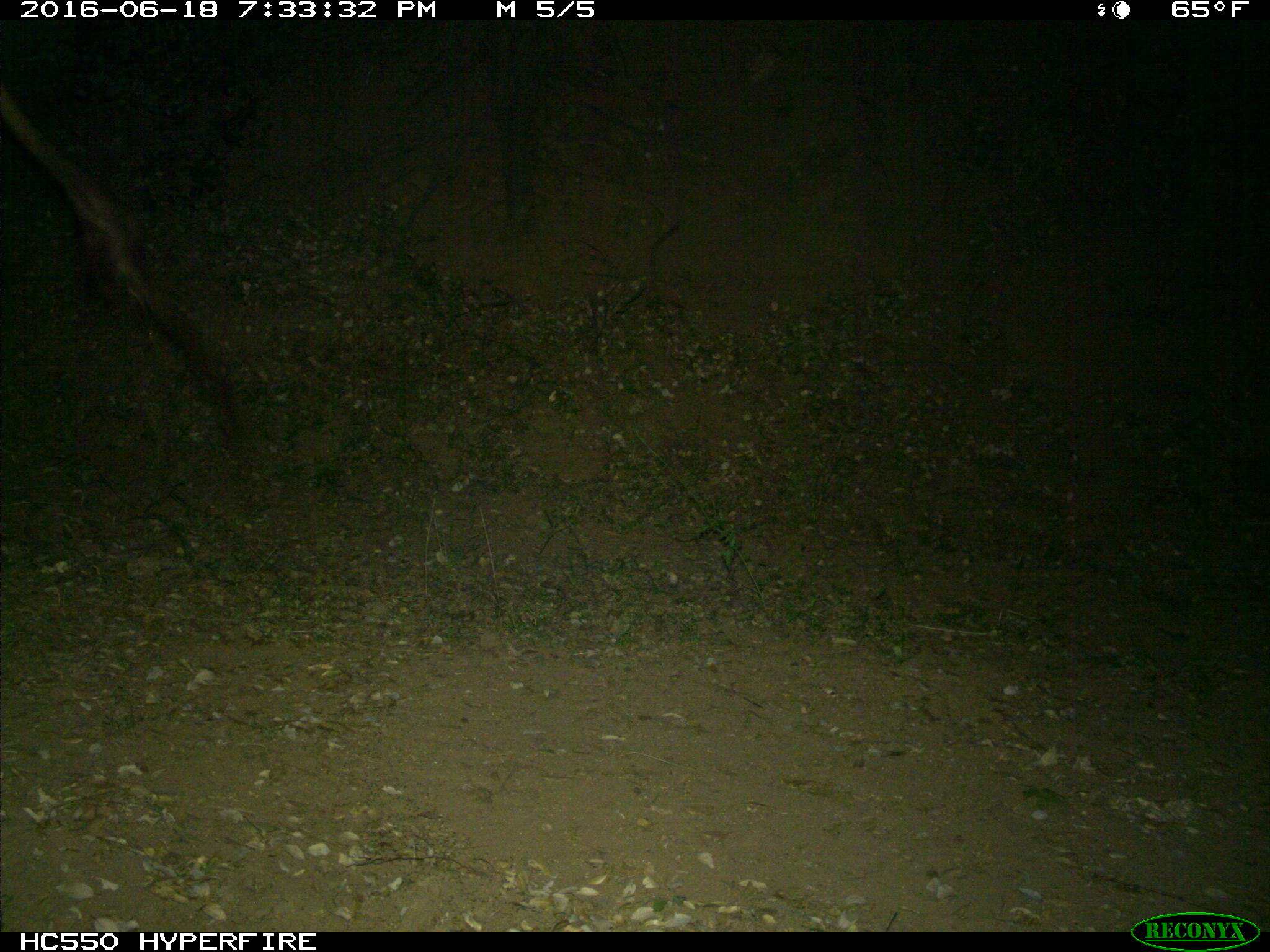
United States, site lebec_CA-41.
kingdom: Animalia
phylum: Chordata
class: Mammalia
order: Artiodactyla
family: Bovidae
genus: Bos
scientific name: Bos taurus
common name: domestic cow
Bos taurus (domestic cow).